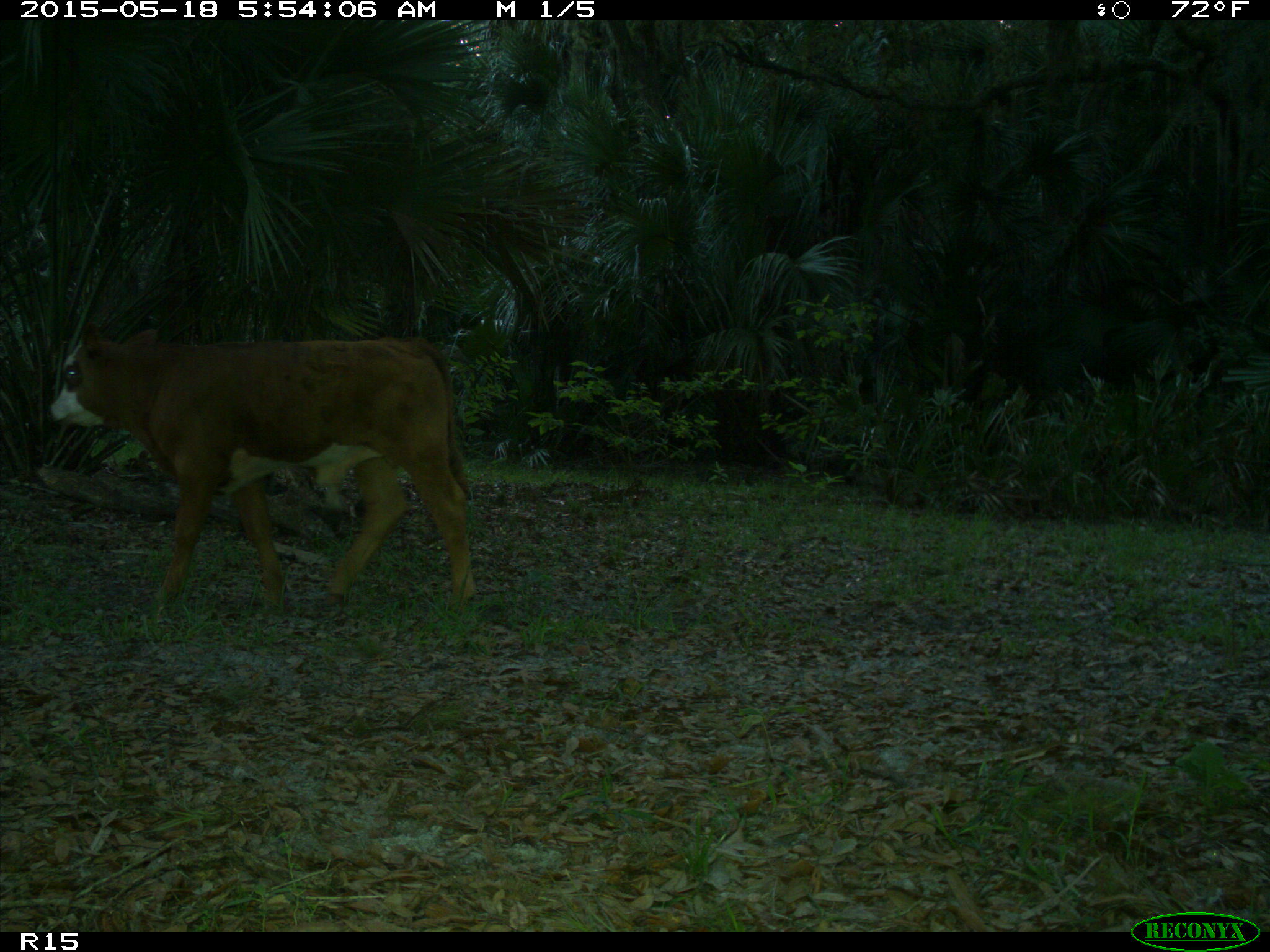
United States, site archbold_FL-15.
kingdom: Animalia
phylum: Chordata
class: Mammalia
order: Artiodactyla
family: Bovidae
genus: Bos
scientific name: Bos taurus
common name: domestic cow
Bos taurus (domestic cow).